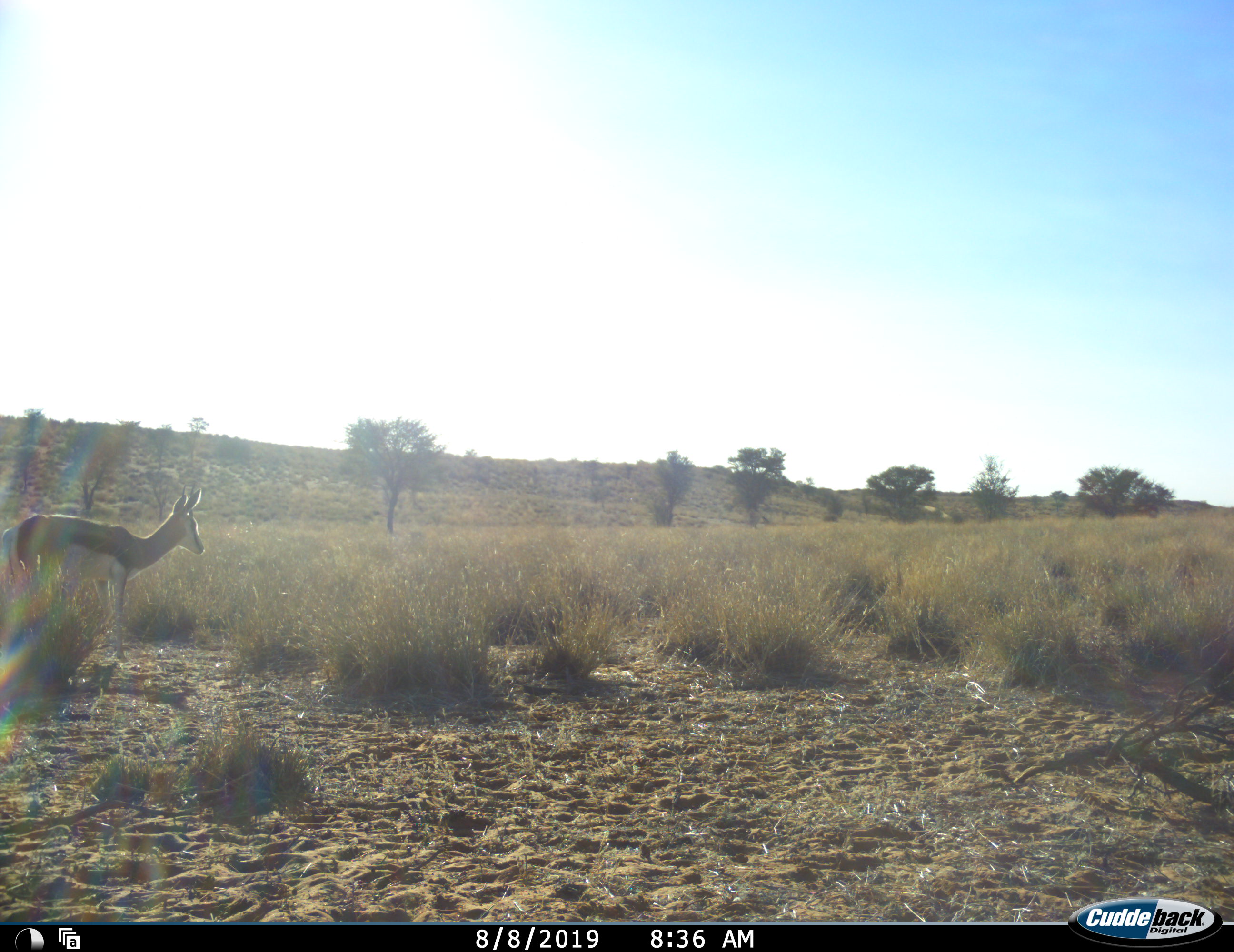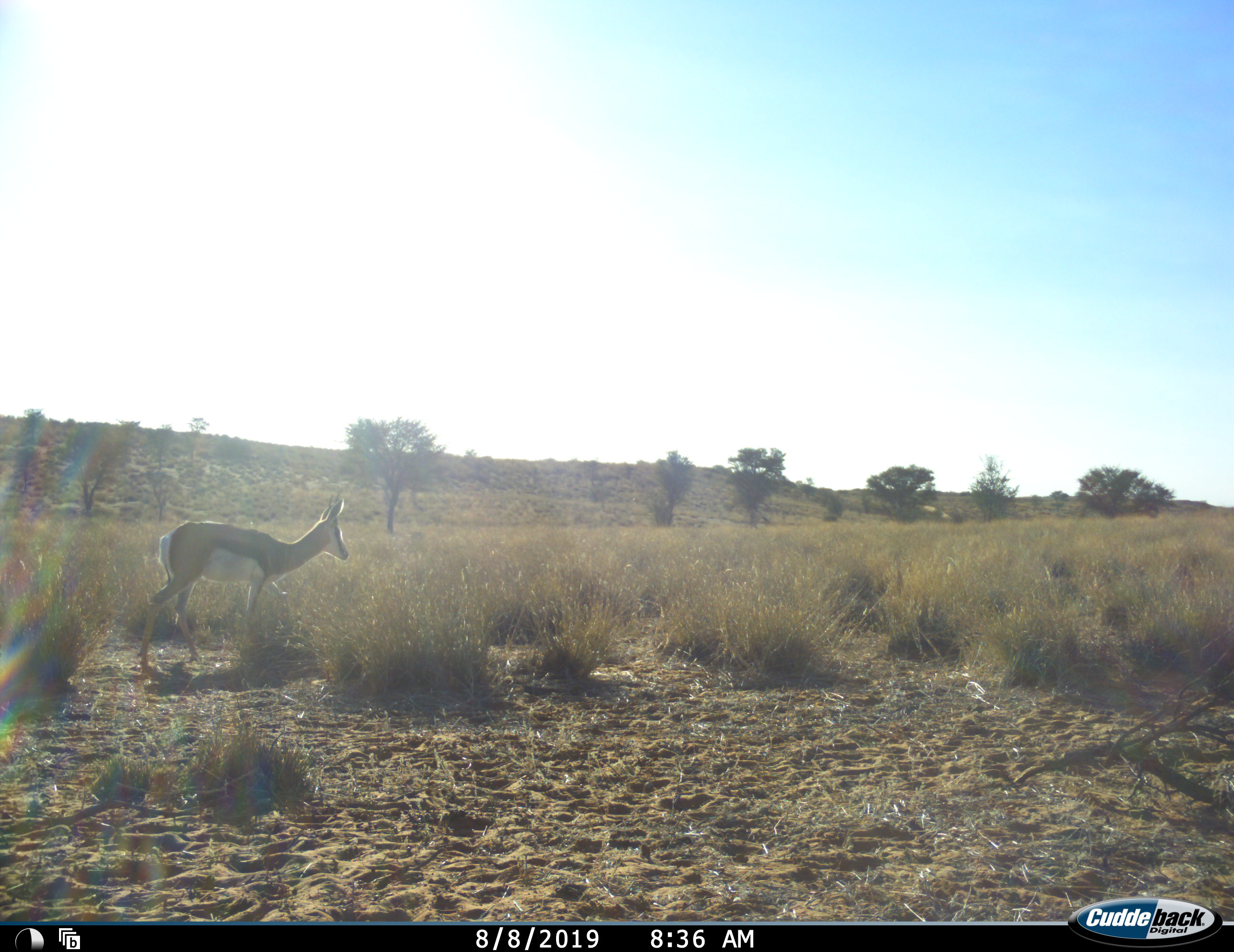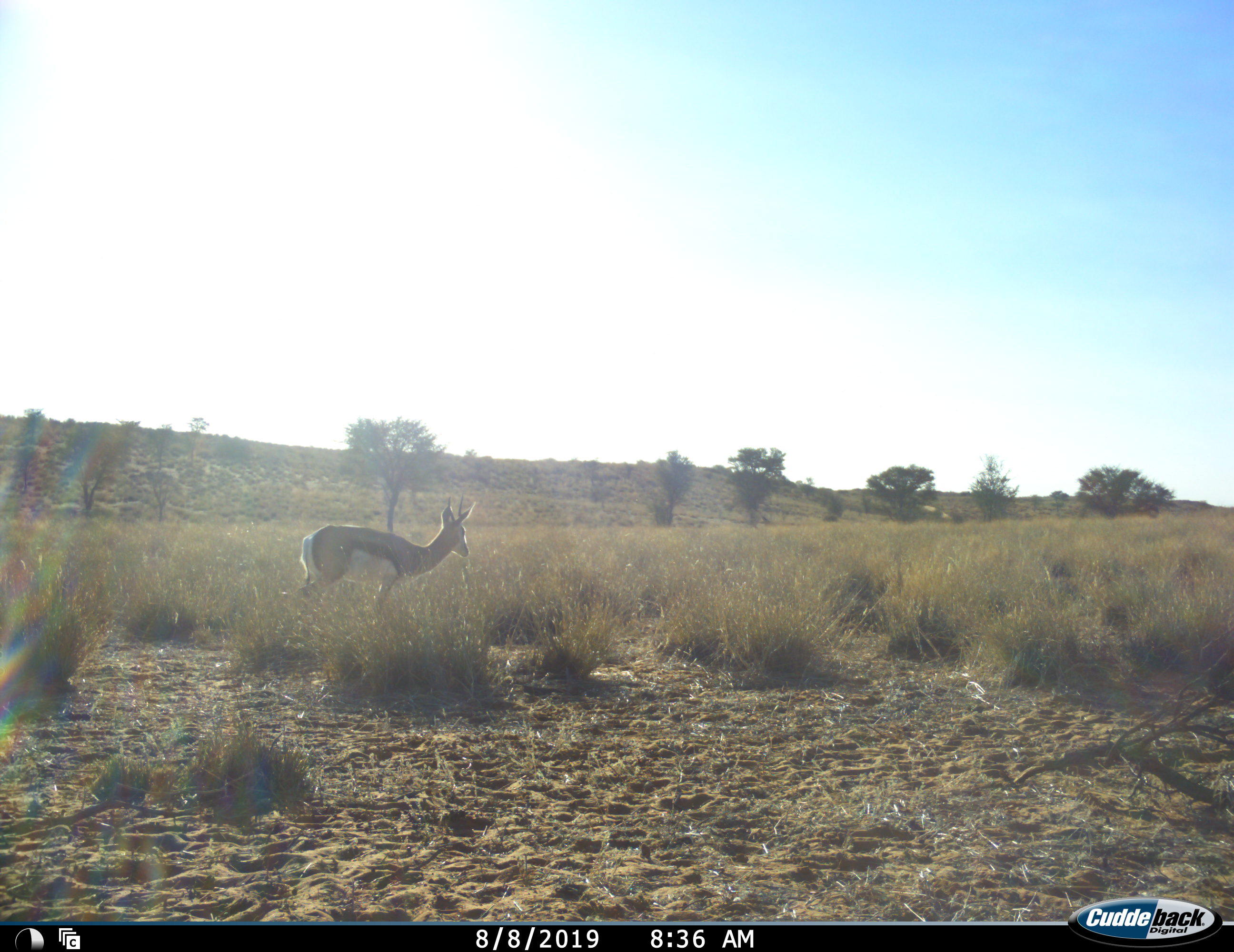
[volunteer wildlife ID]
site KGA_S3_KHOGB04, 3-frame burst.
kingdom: Animalia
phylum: Chordata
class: Mammalia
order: Artiodactyla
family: Bovidae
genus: Antidorcas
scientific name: Antidorcas marsupialis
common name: springbok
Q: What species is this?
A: Springbok (Antidorcas marsupialis).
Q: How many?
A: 1.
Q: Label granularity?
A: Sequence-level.